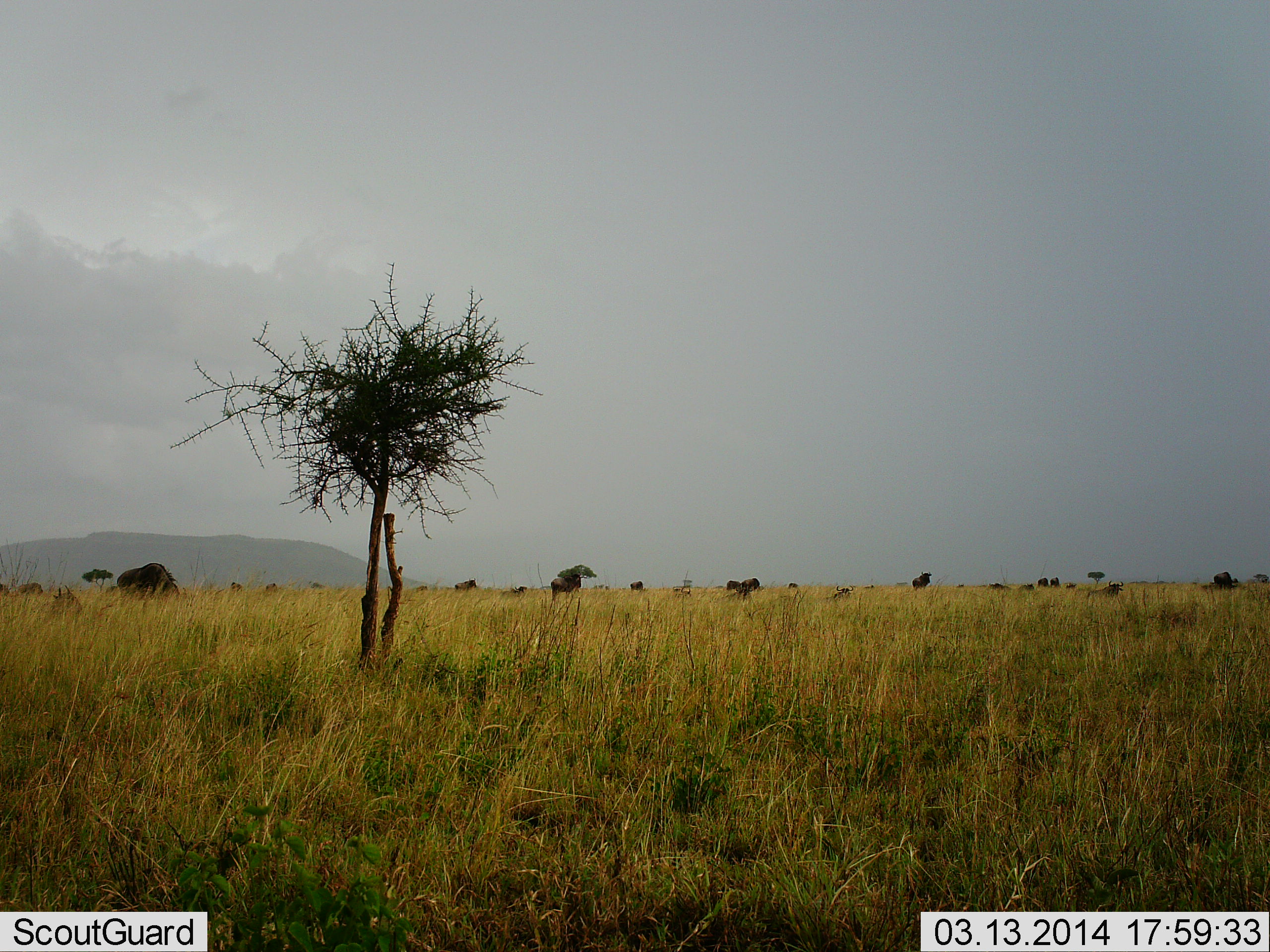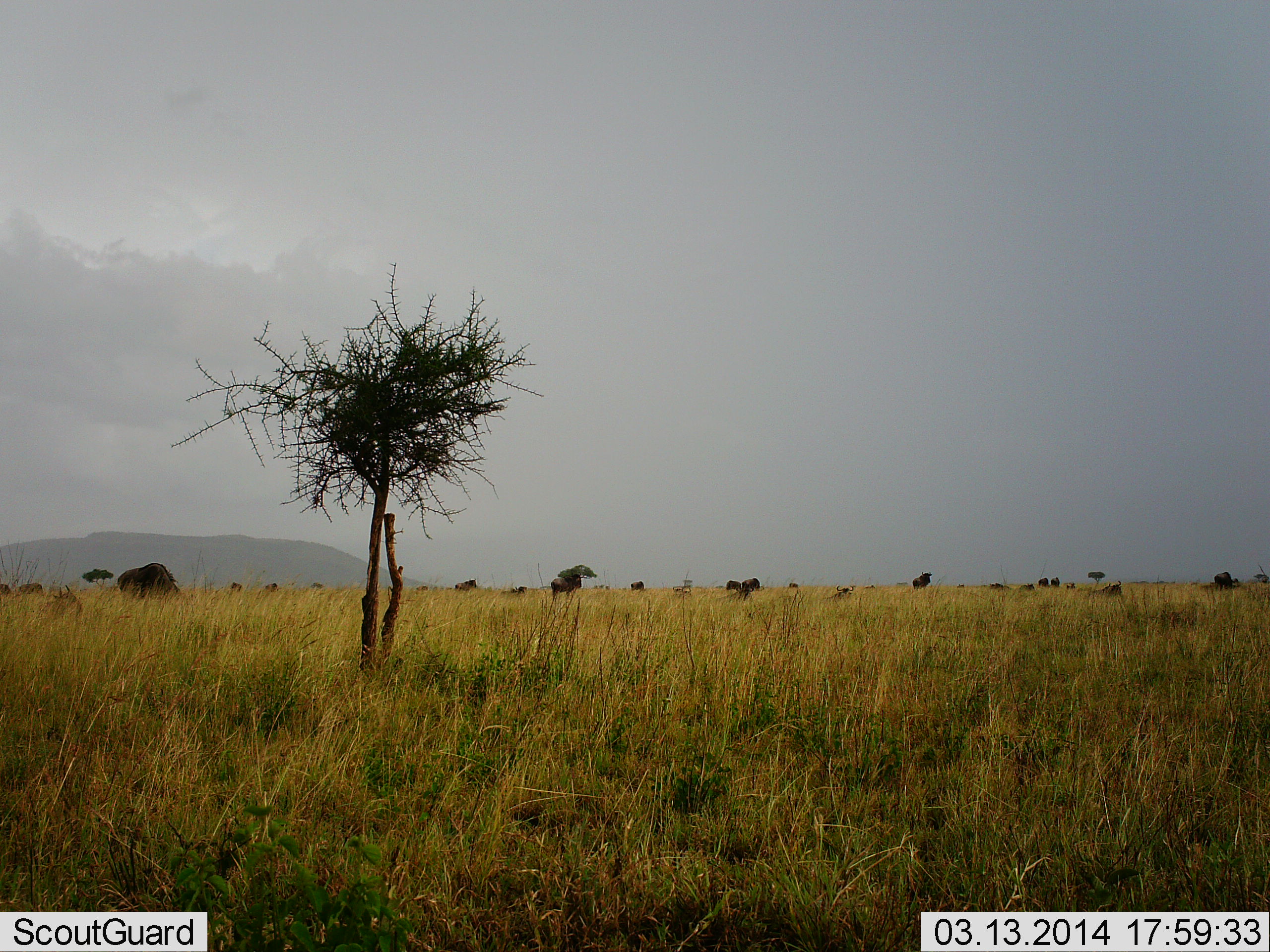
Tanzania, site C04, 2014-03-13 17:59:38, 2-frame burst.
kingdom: Animalia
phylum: Chordata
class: Mammalia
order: Artiodactyla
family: Bovidae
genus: Connochaetes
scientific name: Connochaetes taurinus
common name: blue wildebeest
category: wildebeest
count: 11-50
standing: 50%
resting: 20%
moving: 20%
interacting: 0%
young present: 0%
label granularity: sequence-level